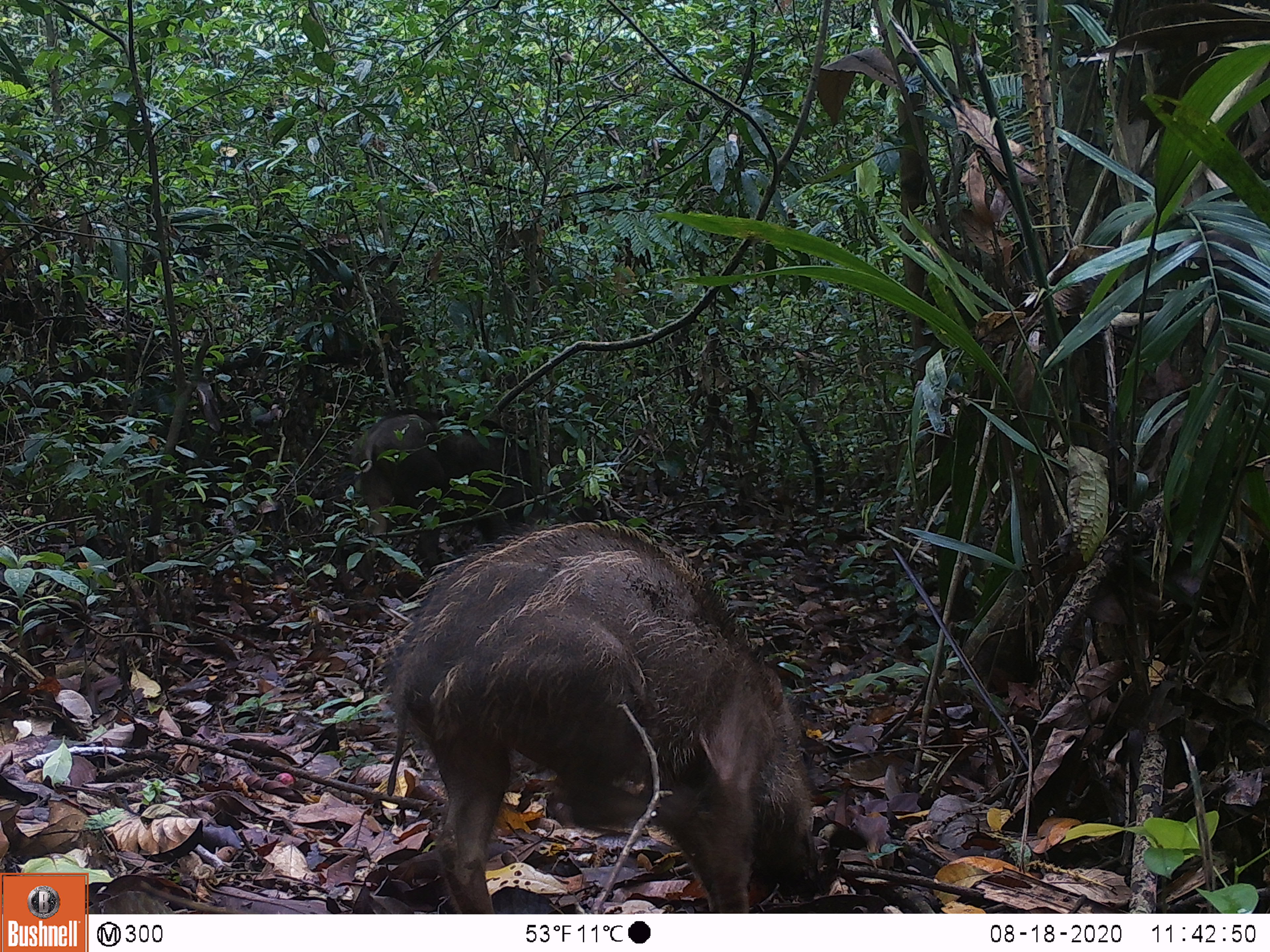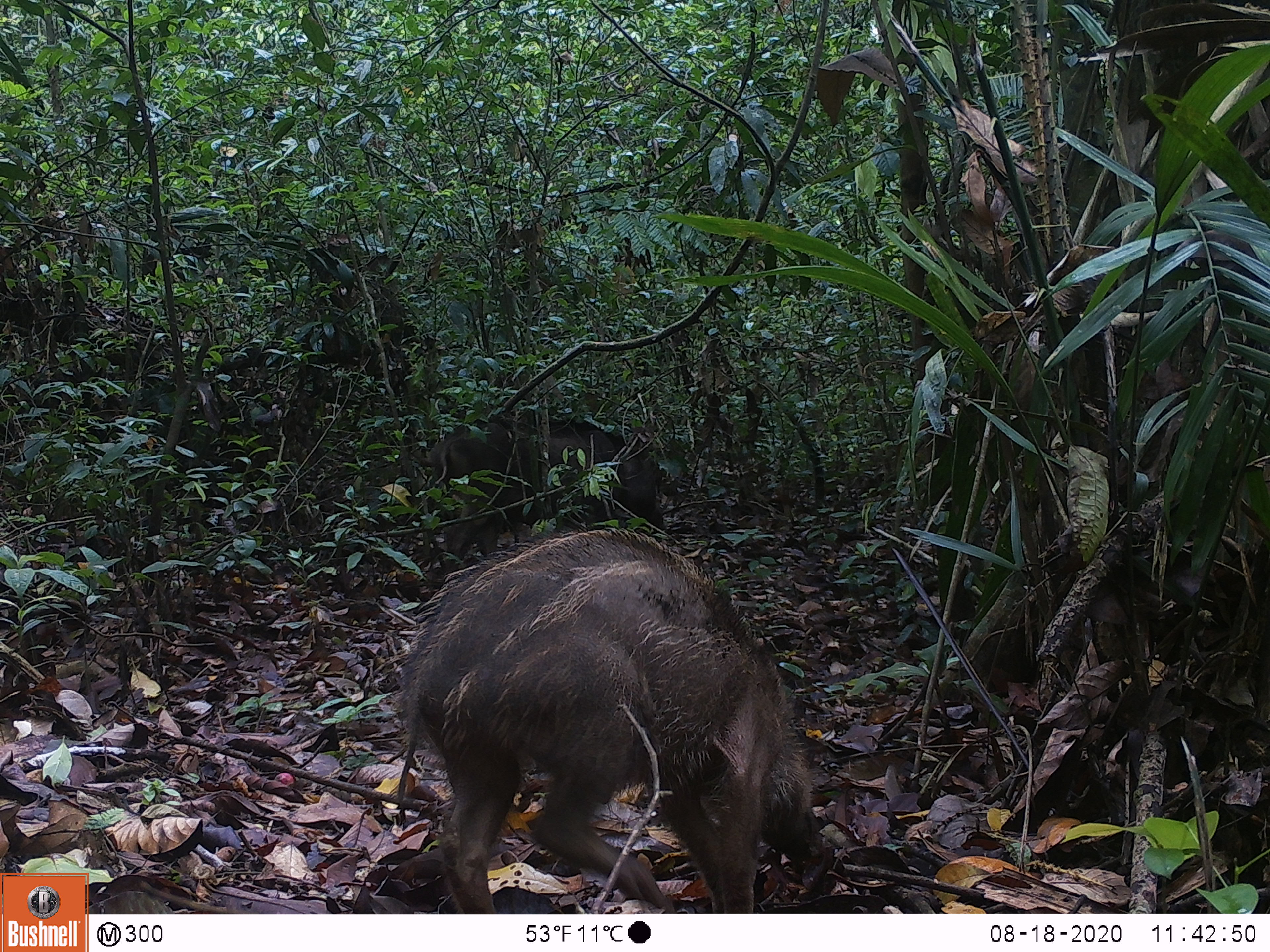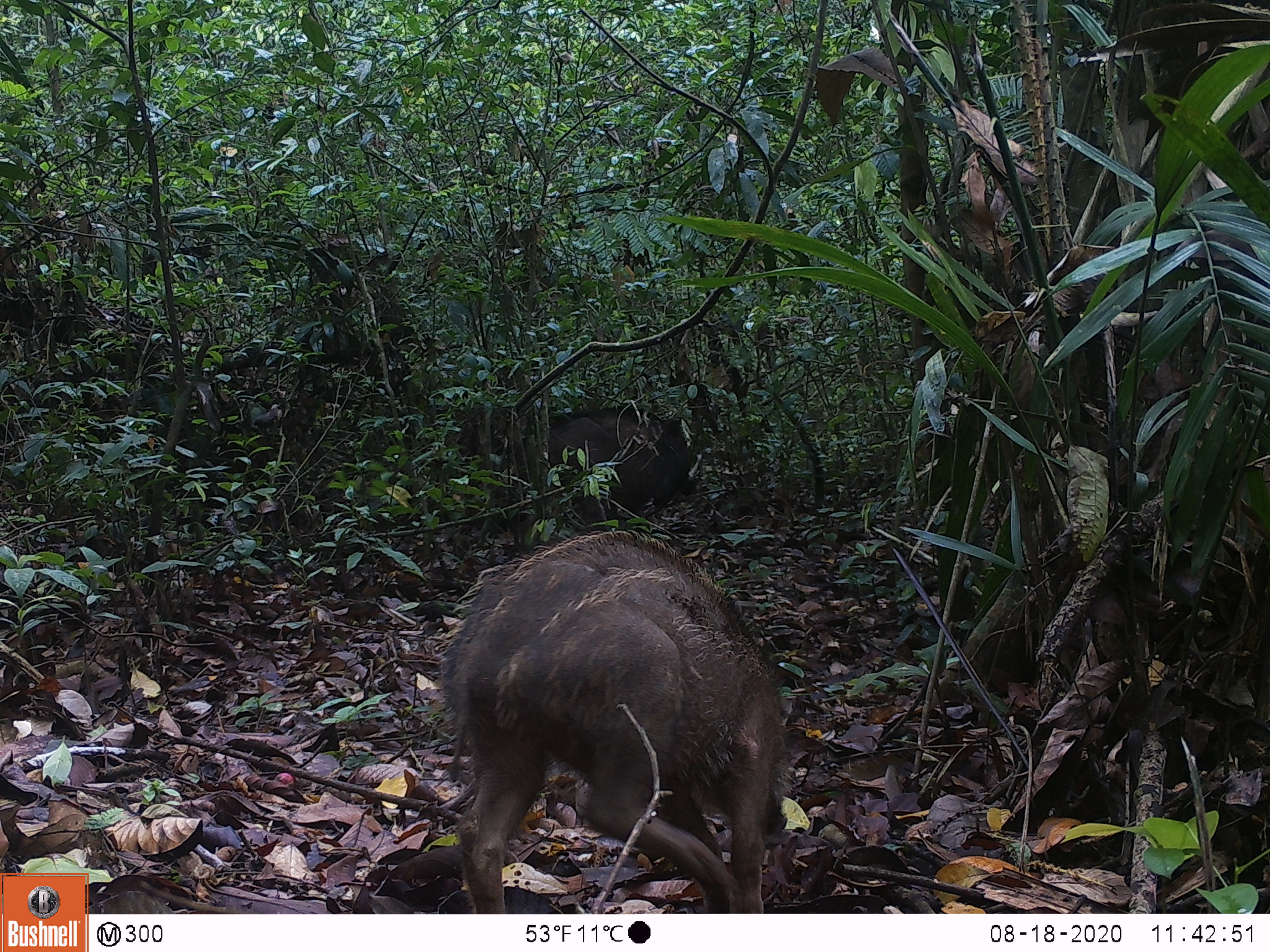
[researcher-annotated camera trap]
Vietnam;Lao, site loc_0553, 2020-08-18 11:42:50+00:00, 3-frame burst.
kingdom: Animalia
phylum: Chordata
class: Mammalia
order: Artiodactyla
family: Suidae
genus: Sus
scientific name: Sus scrofa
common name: eurasian wild pig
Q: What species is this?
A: Eurasian wild pig (Sus scrofa).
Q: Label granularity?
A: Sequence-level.